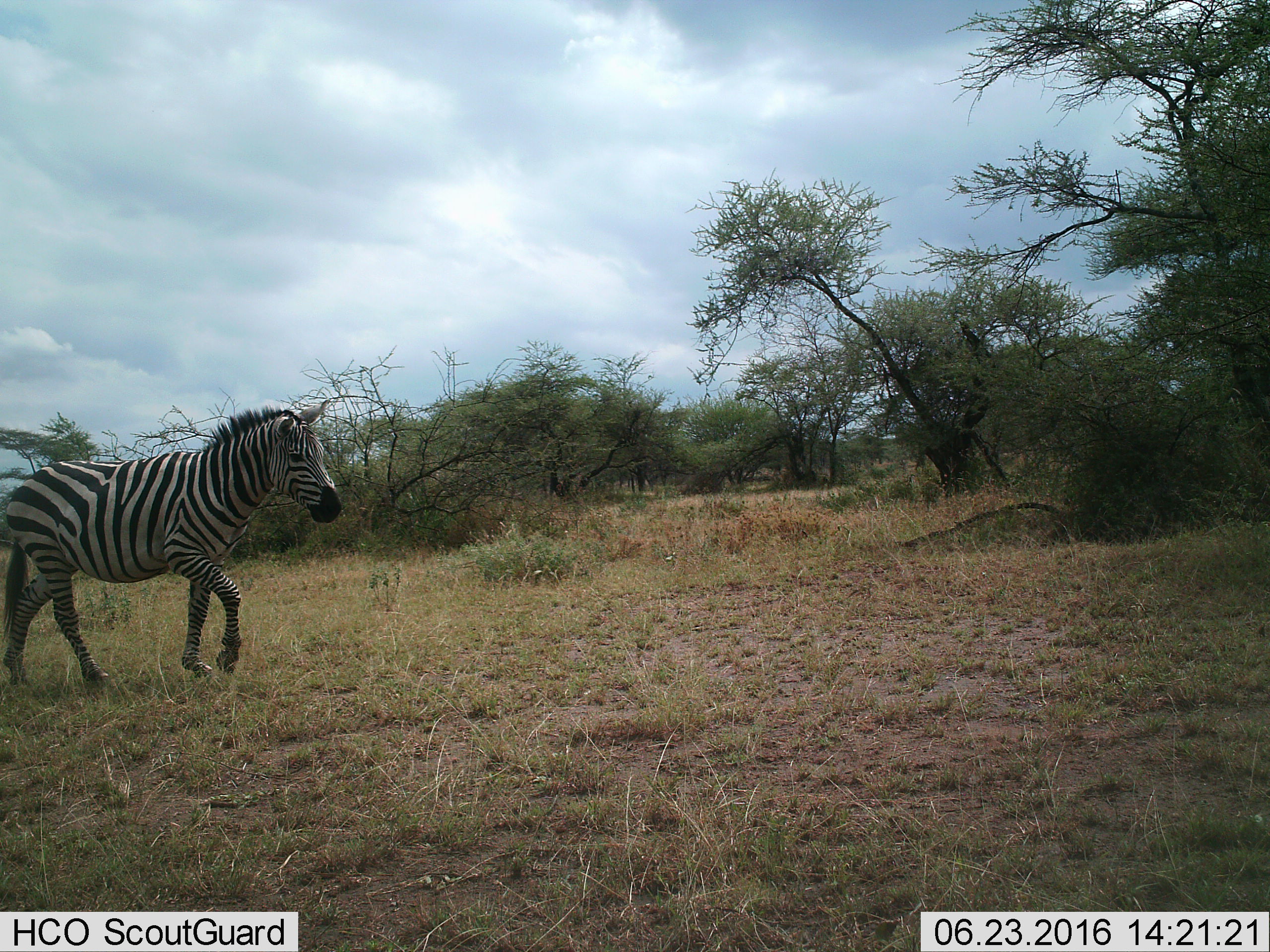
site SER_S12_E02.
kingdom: Animalia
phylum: Chordata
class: Mammalia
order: Perissodactyla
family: Equidae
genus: Equus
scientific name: Equus quagga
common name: plains zebra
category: zebraplains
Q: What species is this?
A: Zebraplains (plains zebra) (Equus quagga).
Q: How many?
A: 1.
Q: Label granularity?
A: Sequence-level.